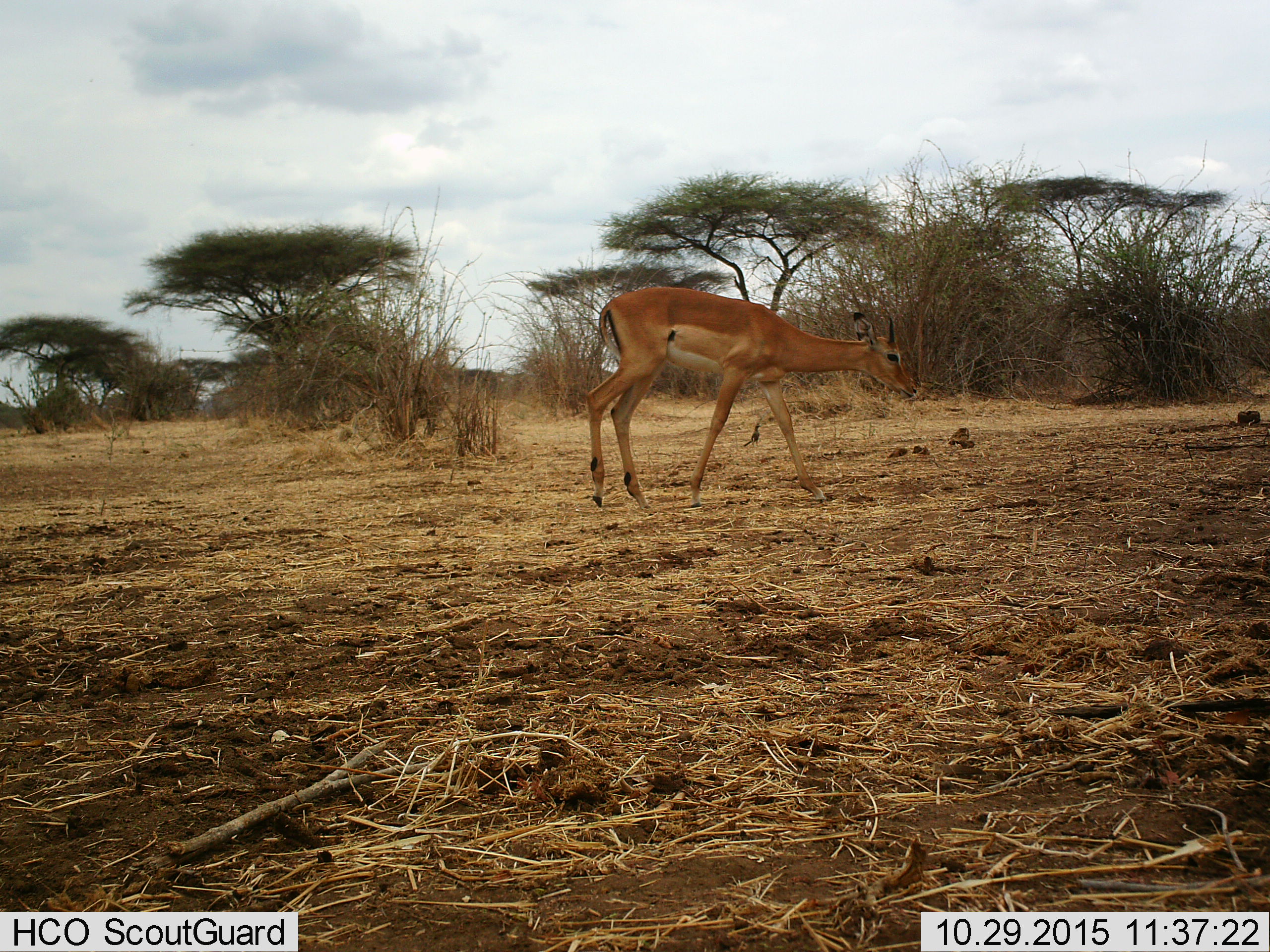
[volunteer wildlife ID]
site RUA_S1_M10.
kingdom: Animalia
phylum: Chordata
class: Mammalia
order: Artiodactyla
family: Bovidae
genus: Aepyceros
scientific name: Aepyceros melampus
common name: impala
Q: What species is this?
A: Impala (Aepyceros melampus).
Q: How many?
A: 1.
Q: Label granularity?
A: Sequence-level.